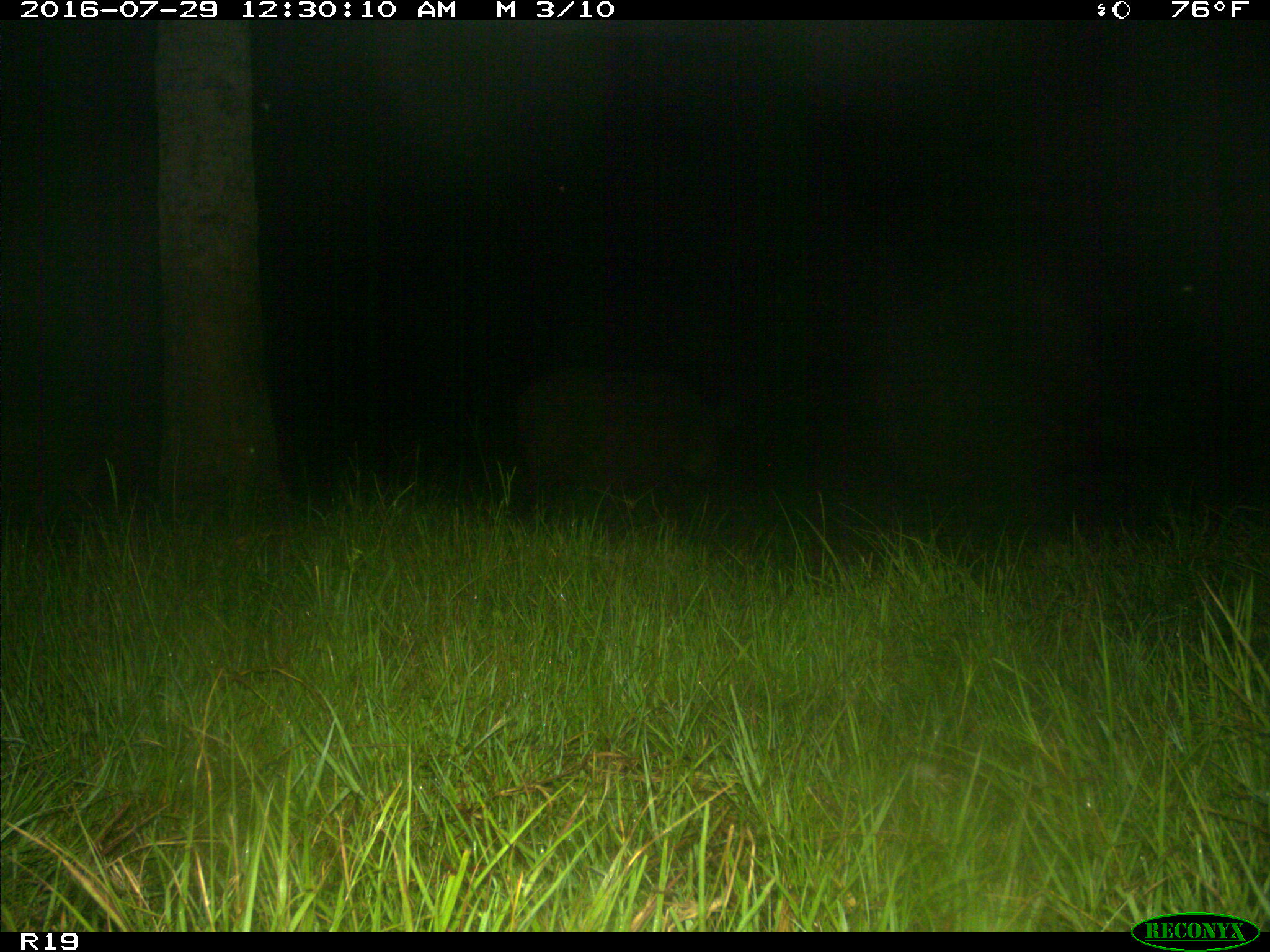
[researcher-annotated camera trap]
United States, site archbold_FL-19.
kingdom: Animalia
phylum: Chordata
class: Mammalia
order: Artiodactyla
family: Suidae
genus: Sus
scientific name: Sus scrofa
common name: wild boar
Sus scrofa (wild boar).